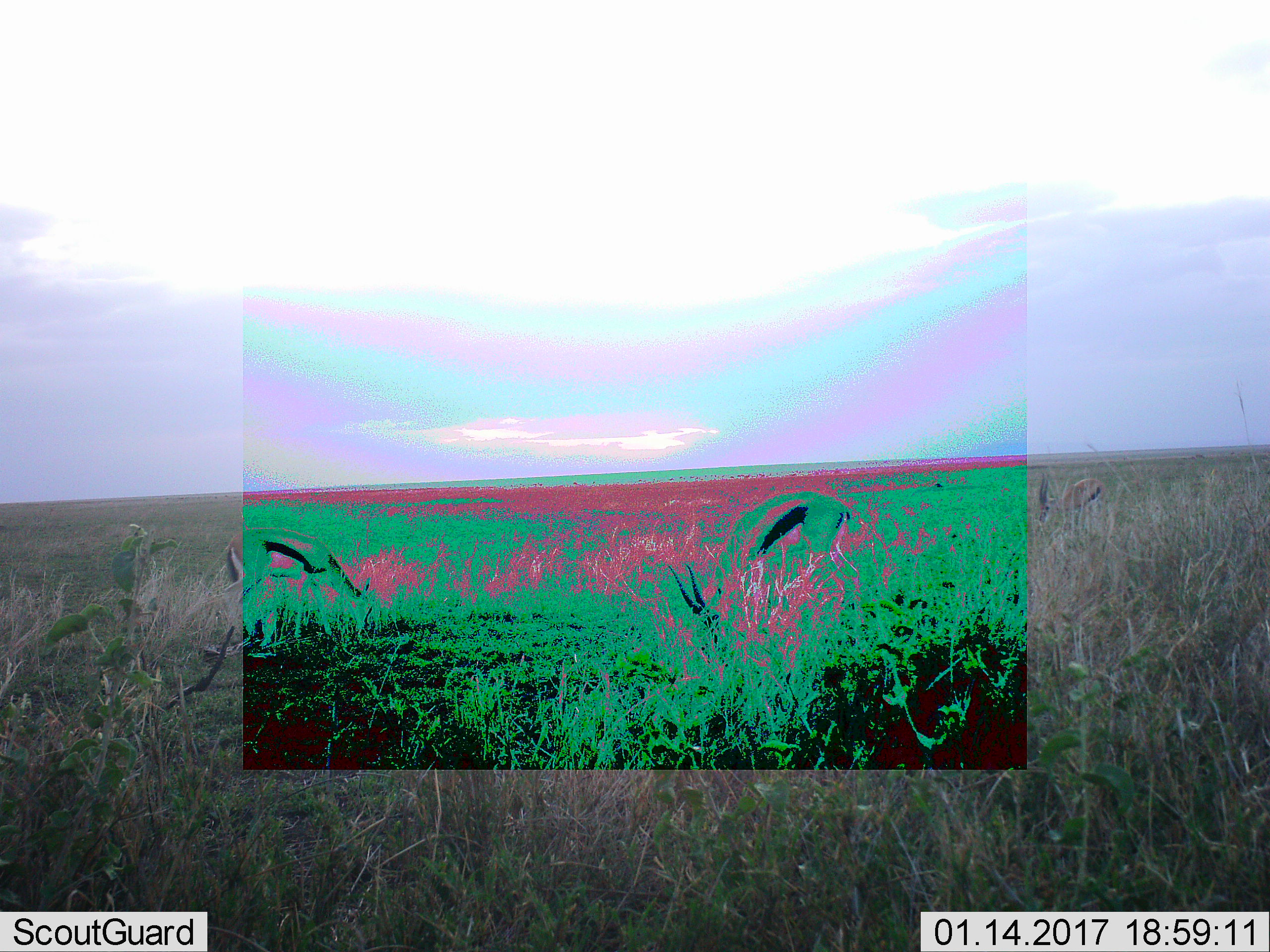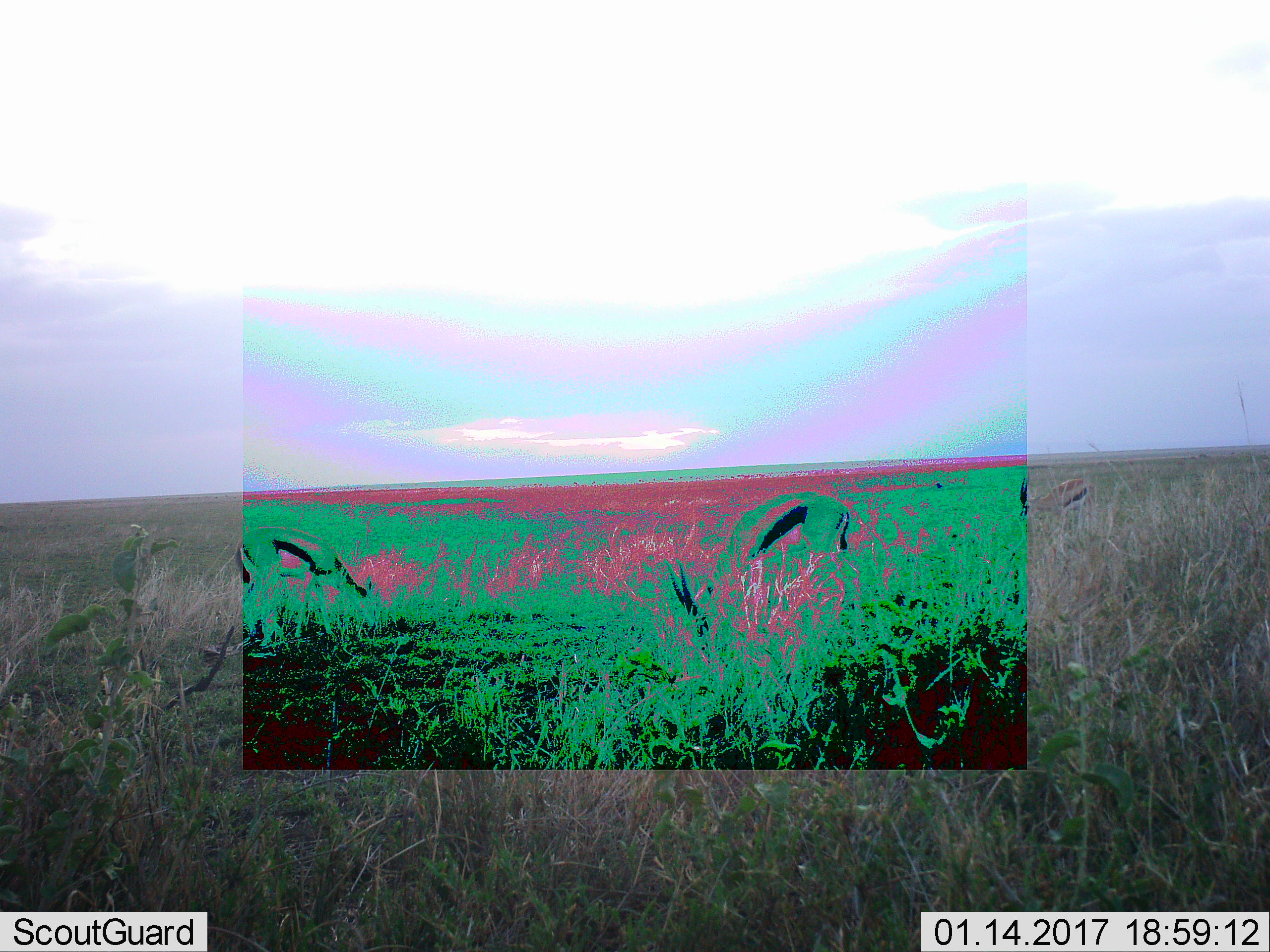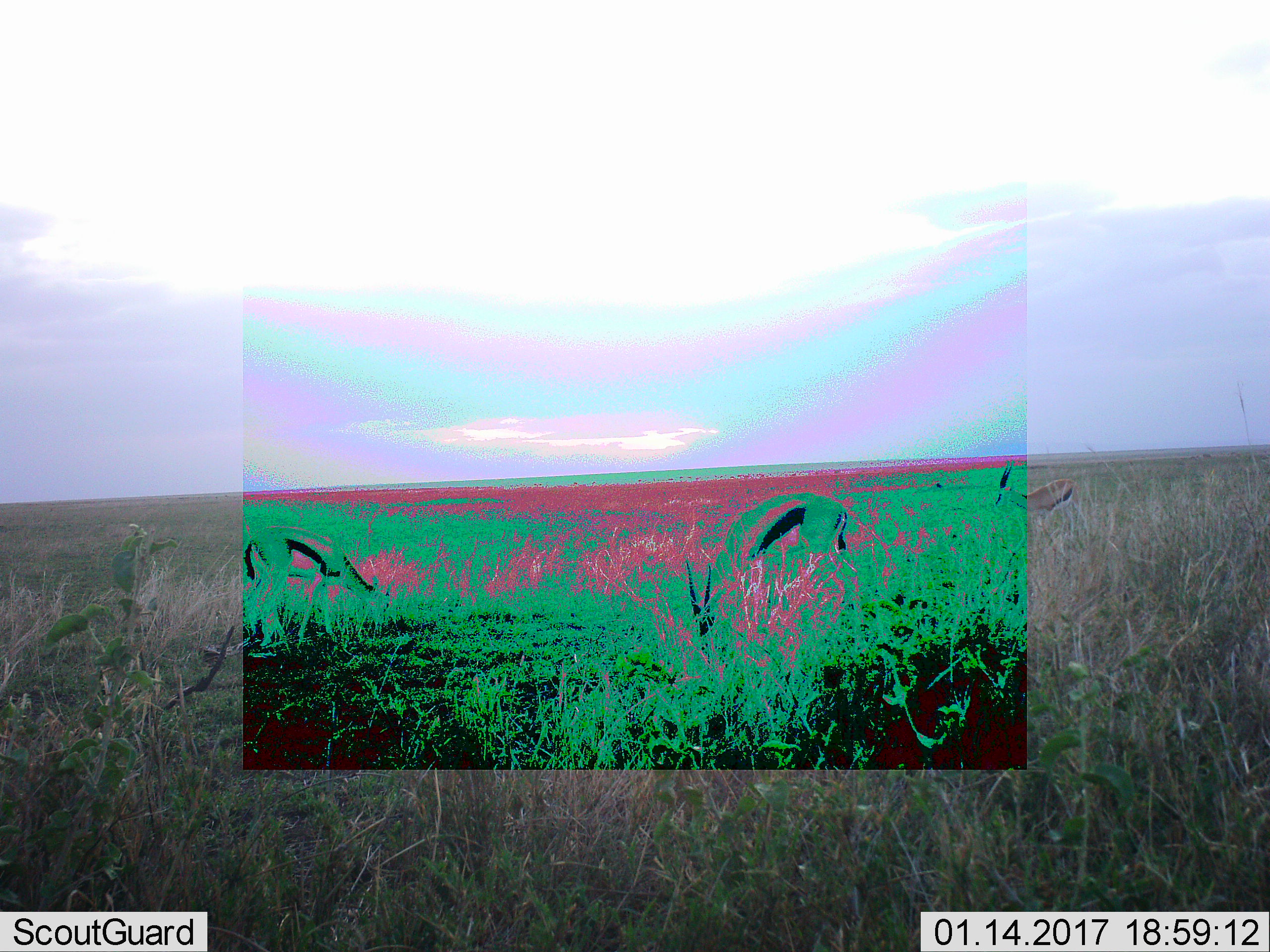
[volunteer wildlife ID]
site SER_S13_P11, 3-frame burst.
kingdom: Animalia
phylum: Chordata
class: Mammalia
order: Artiodactyla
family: Bovidae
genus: Eudorcas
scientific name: Eudorcas thomsonii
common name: thomson's gazelle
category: gazellethomsons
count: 3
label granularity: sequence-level